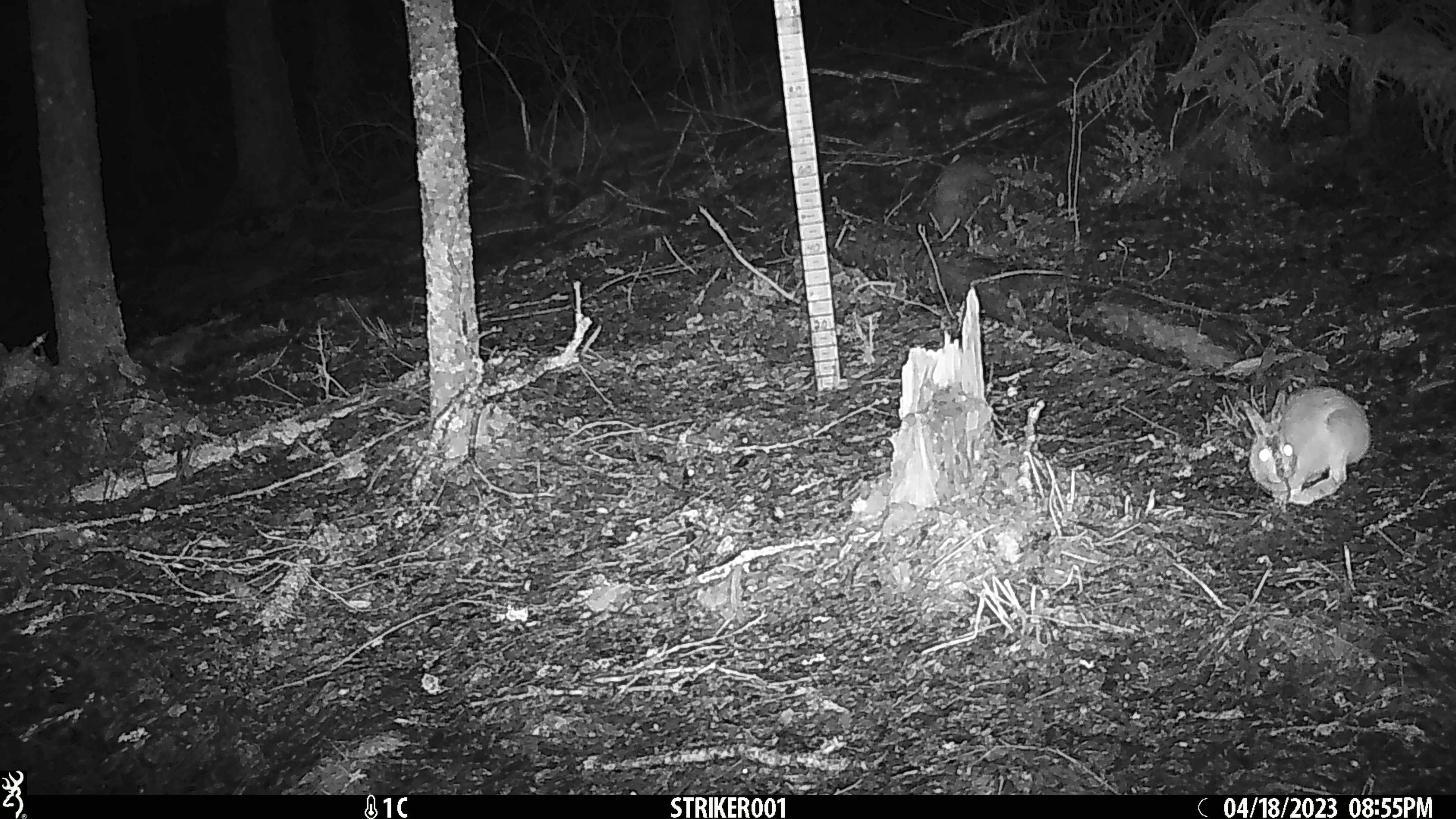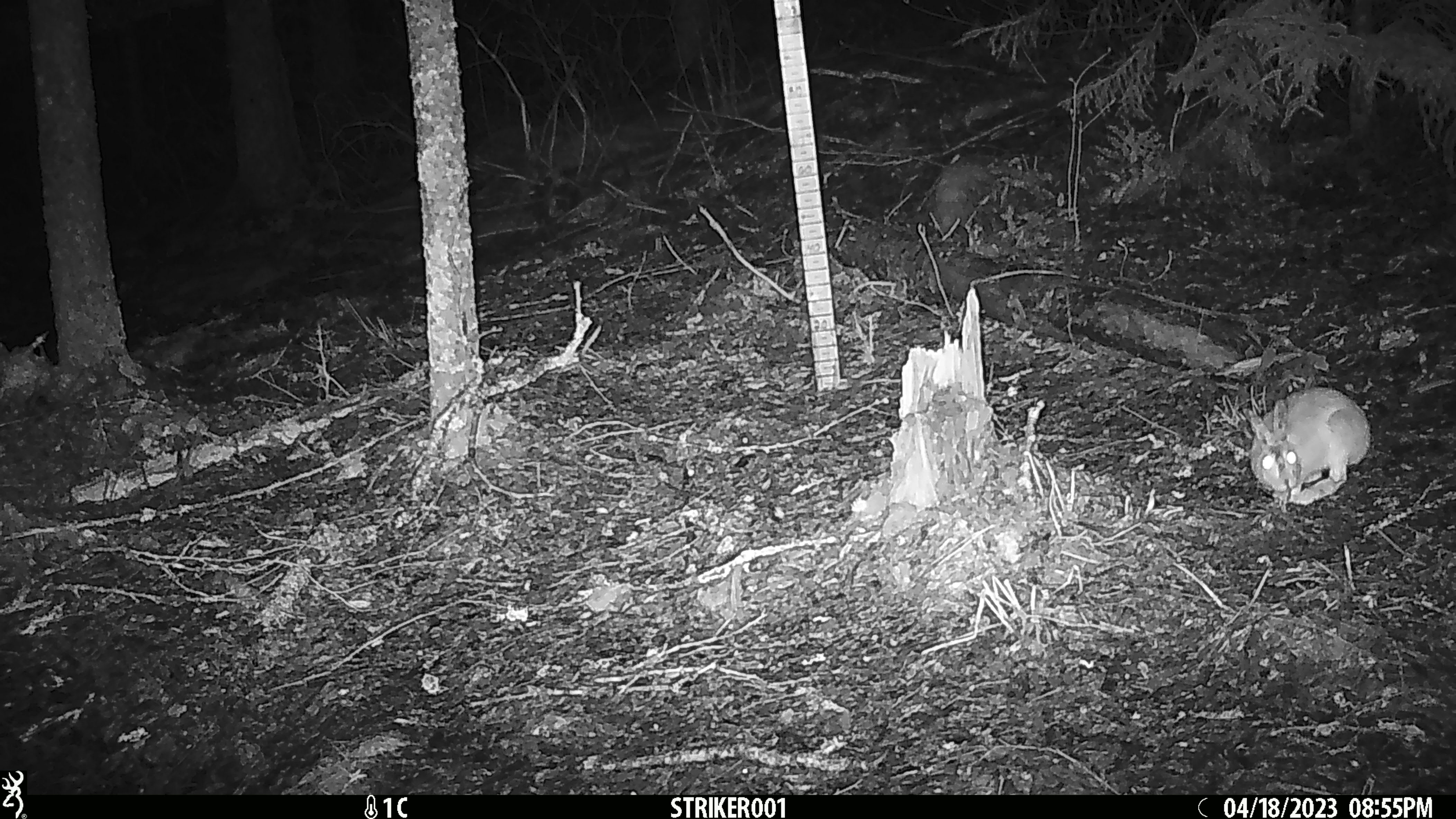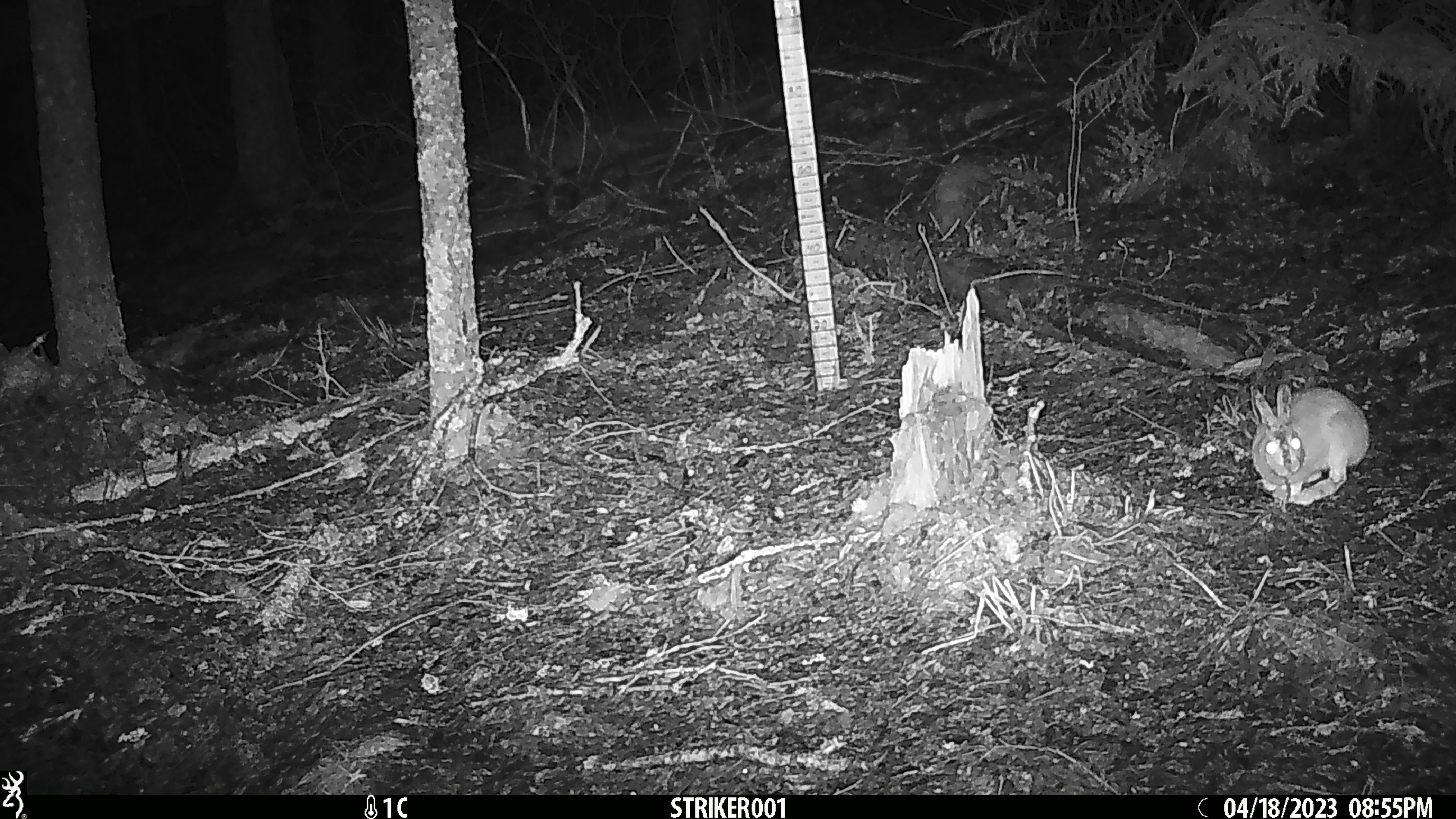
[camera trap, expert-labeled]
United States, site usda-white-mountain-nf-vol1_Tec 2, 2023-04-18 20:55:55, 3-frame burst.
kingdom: Animalia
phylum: Chordata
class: Mammalia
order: Lagomorpha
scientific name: Lagomorpha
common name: rabbit or hare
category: rabbit or hare sp.